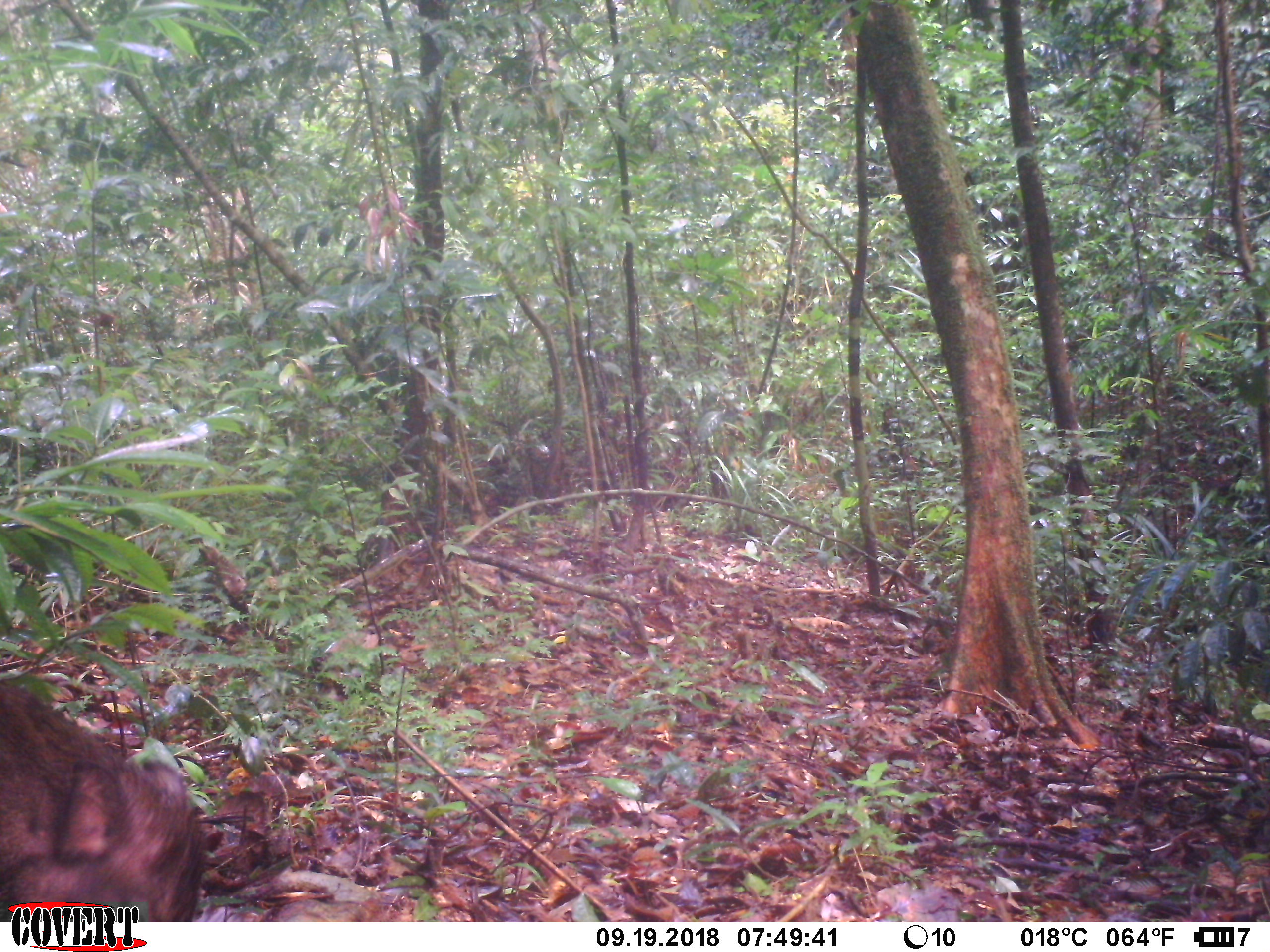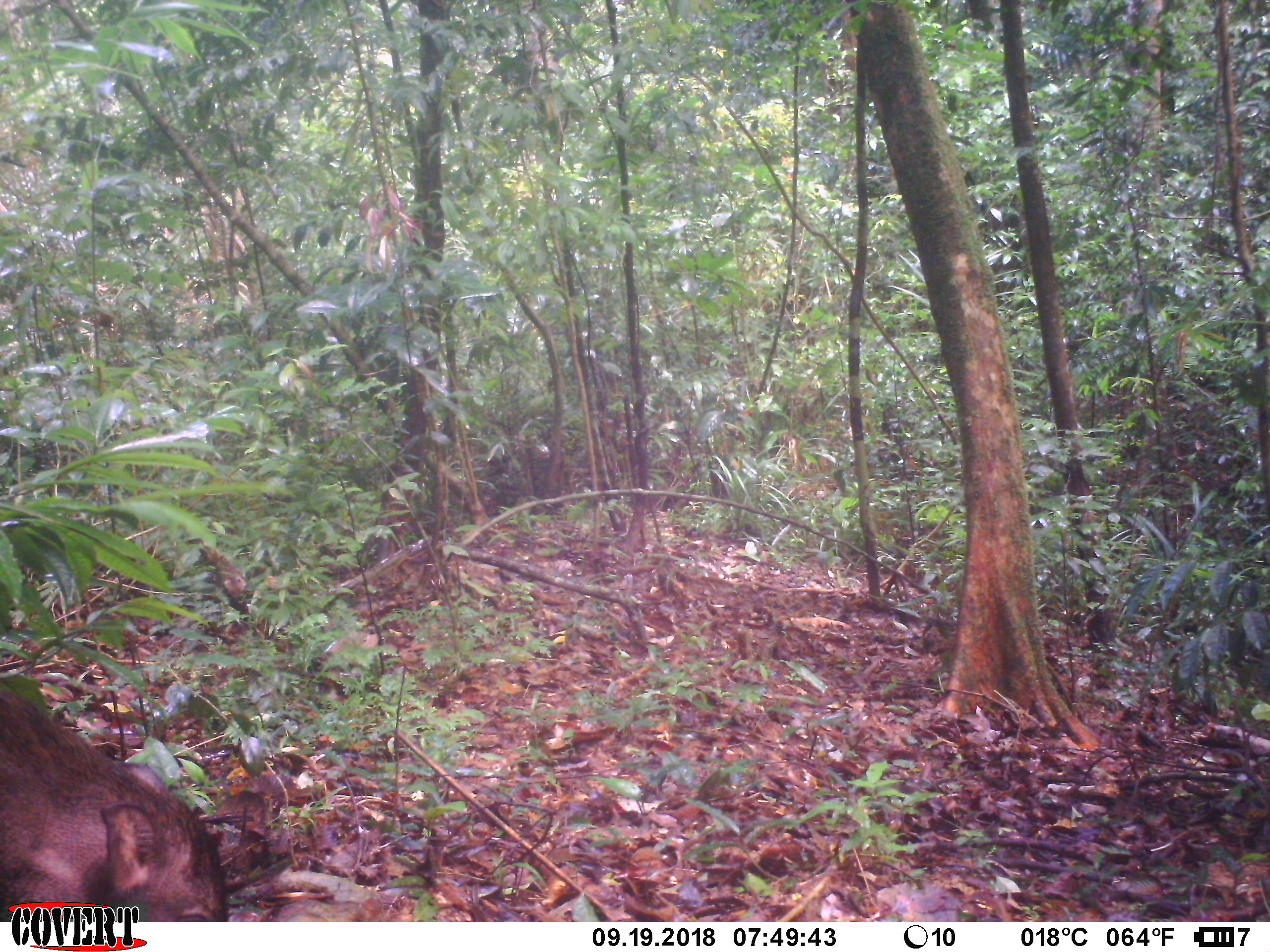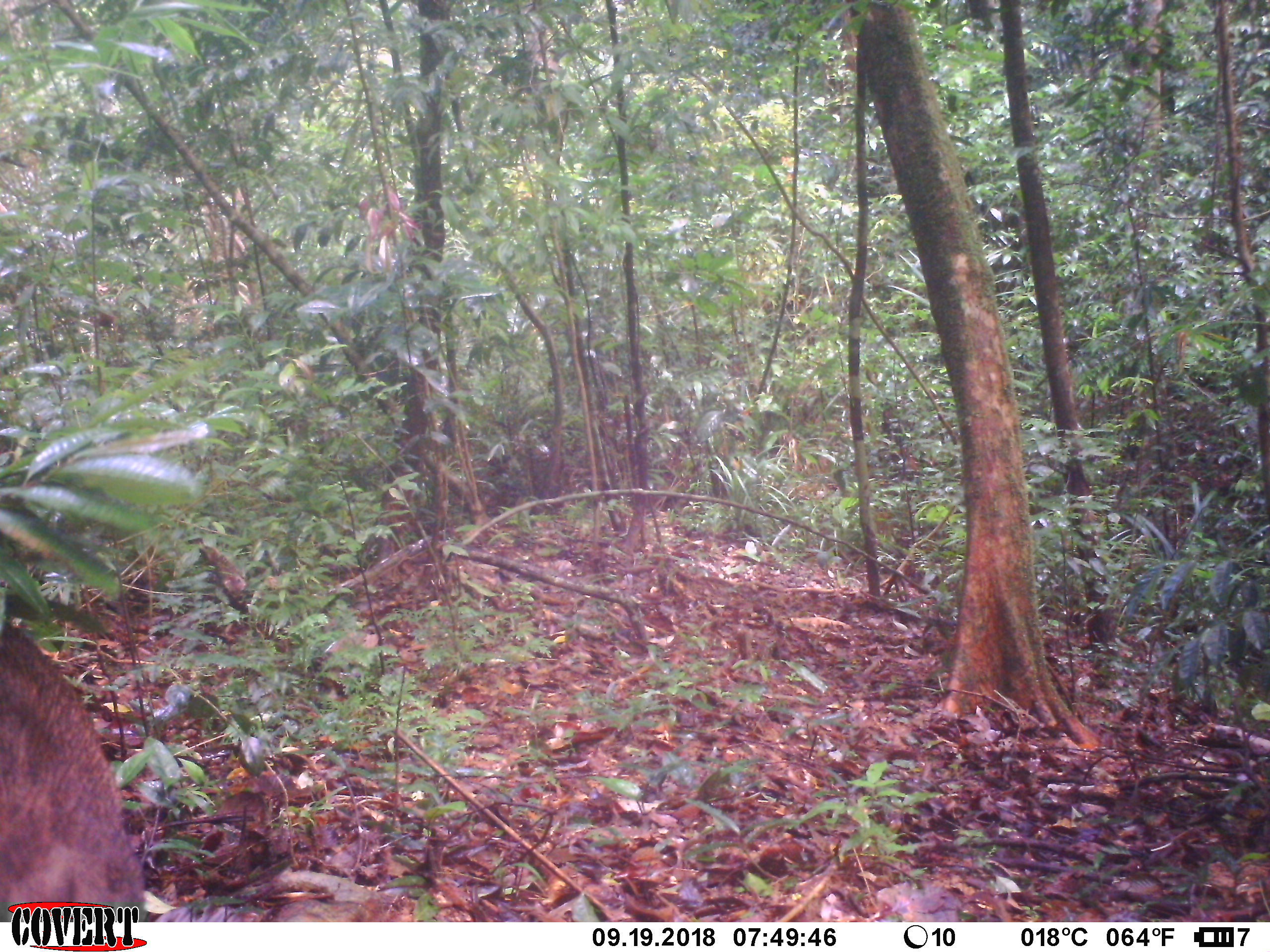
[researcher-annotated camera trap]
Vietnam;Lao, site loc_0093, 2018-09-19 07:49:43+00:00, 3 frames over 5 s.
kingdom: Animalia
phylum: Chordata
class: Mammalia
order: Artiodactyla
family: Suidae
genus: Sus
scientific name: Sus scrofa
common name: eurasian wild pig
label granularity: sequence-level